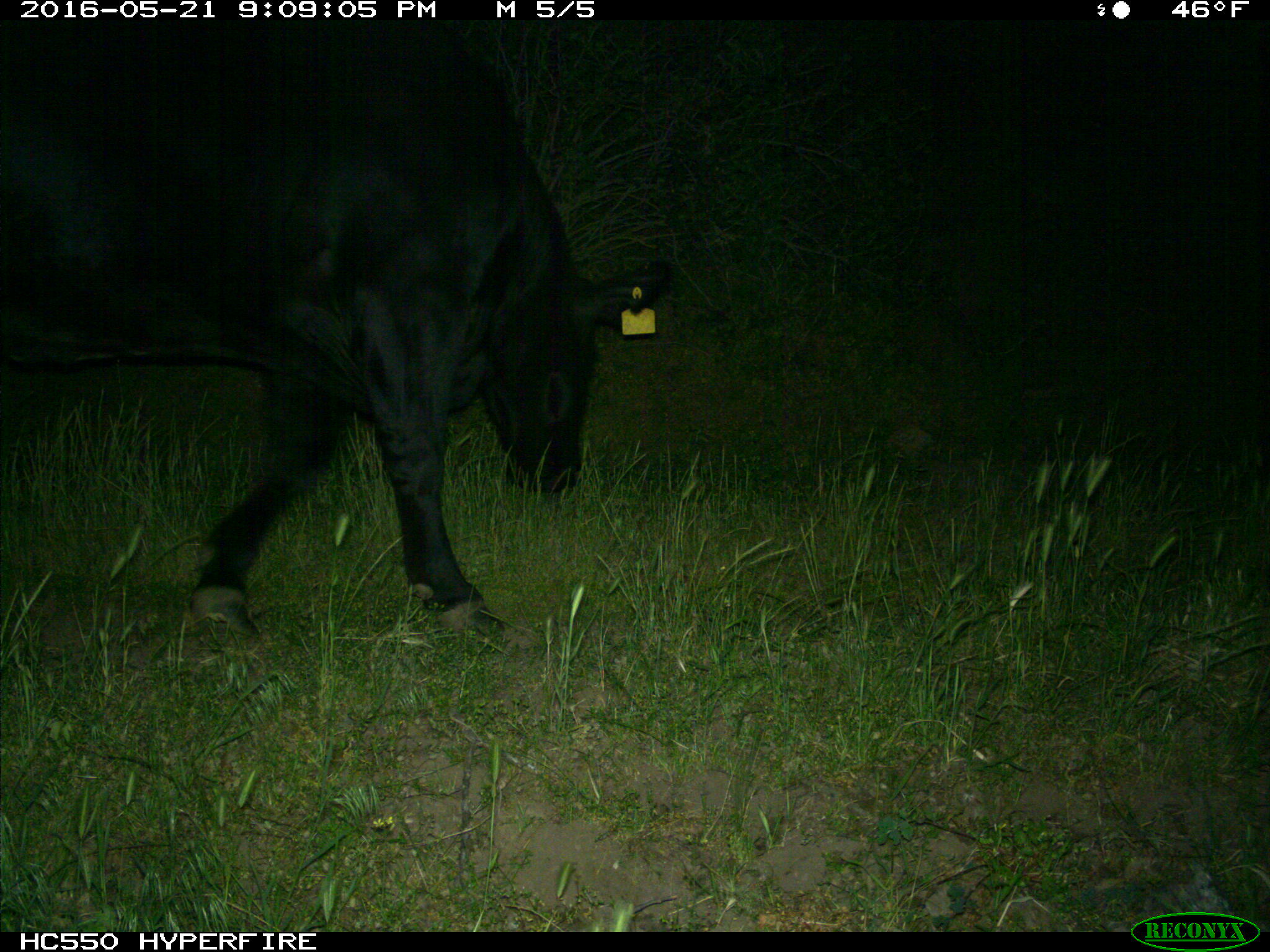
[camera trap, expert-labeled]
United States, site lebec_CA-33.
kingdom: Animalia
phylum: Chordata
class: Mammalia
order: Artiodactyla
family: Bovidae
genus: Bos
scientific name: Bos taurus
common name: domestic cow